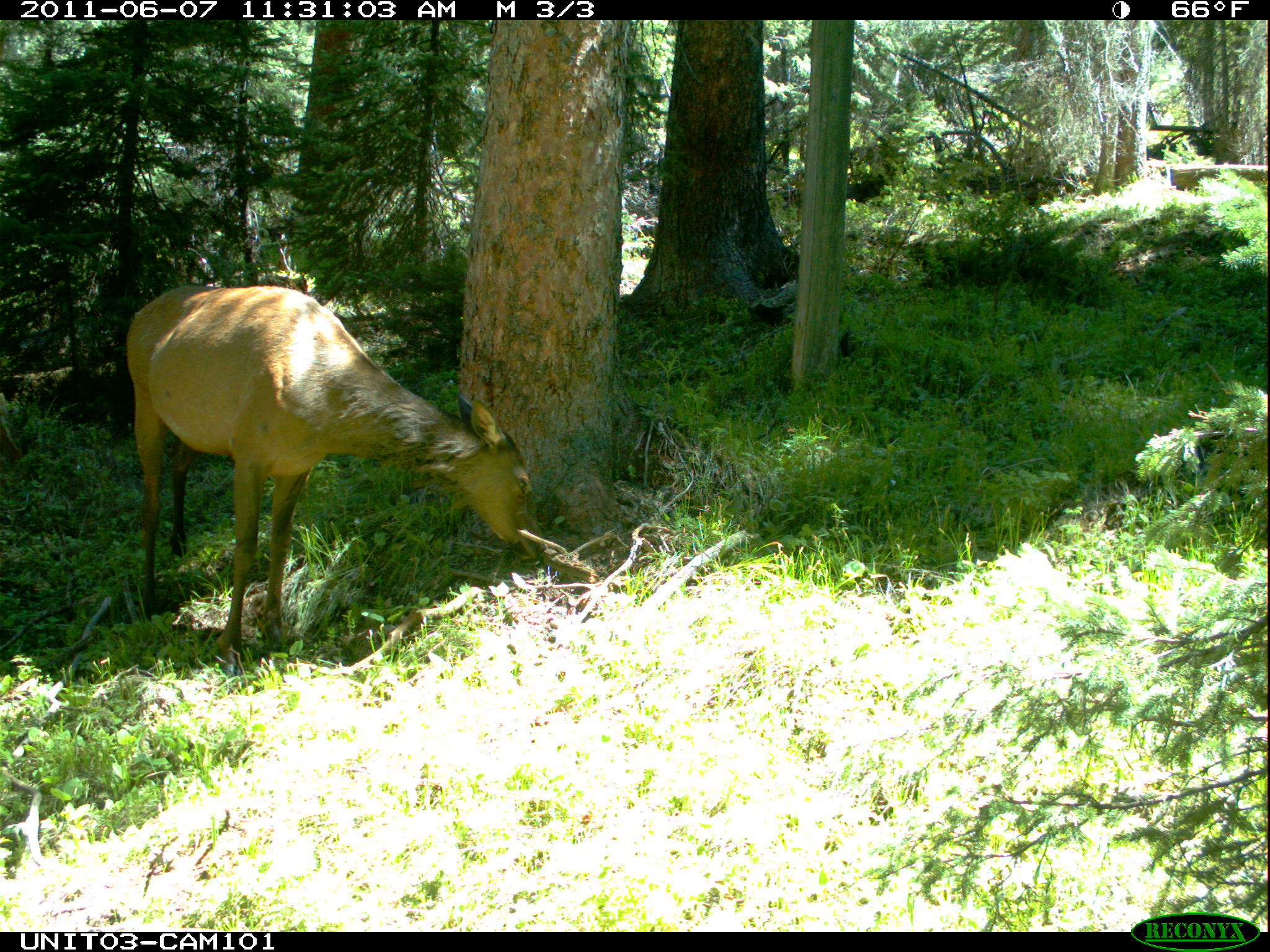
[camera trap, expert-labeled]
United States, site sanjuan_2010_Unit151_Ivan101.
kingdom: Animalia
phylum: Chordata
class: Mammalia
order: Artiodactyla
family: Cervidae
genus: Cervus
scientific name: Cervus elaphus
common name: red deer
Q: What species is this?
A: Cervus elaphus (red deer).